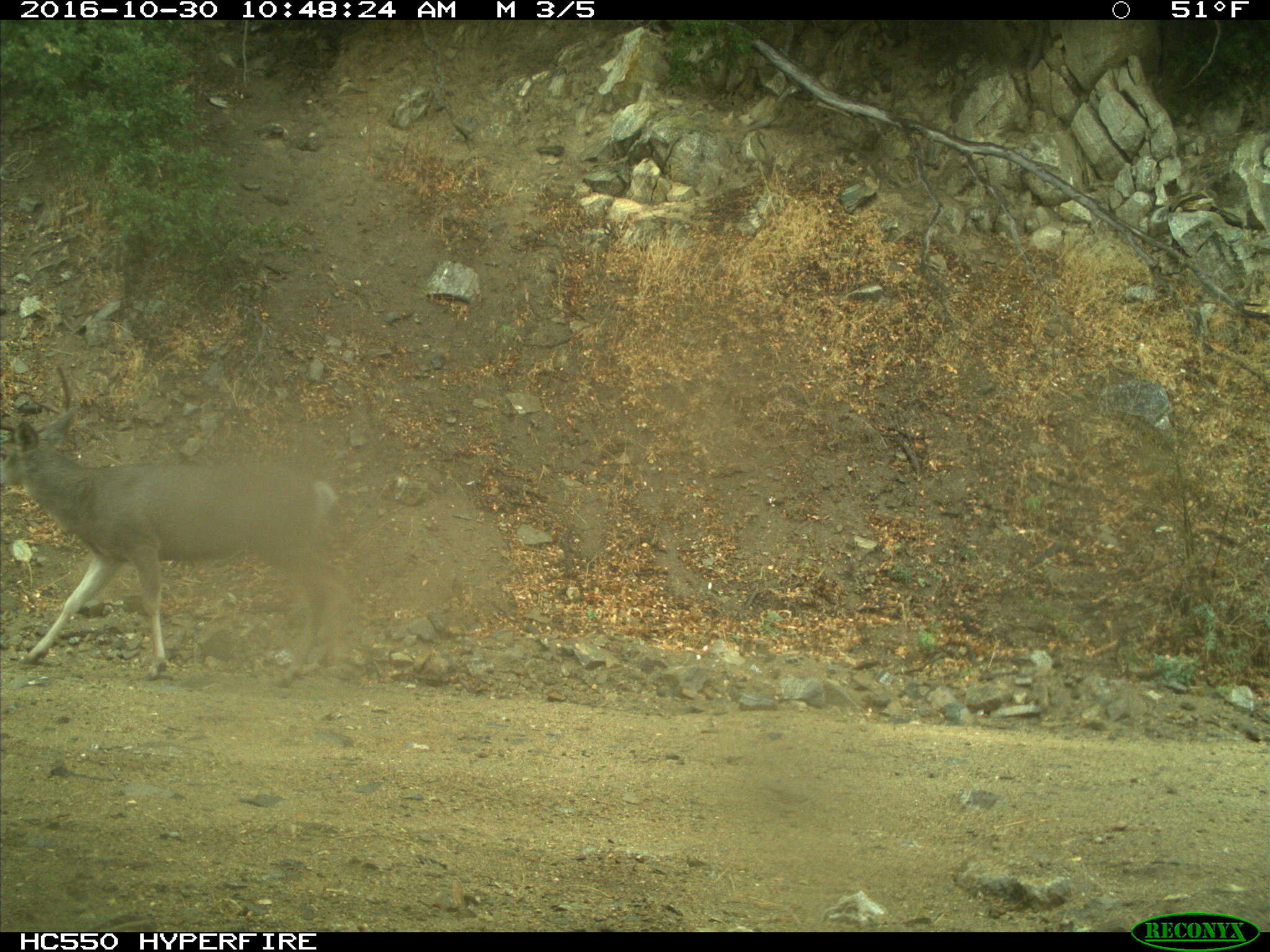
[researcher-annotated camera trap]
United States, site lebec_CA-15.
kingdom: Animalia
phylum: Chordata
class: Mammalia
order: Artiodactyla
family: Cervidae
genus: Odocoileus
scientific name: Odocoileus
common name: deer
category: unidentified deer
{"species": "unidentified deer (deer) (Odocoileus)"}